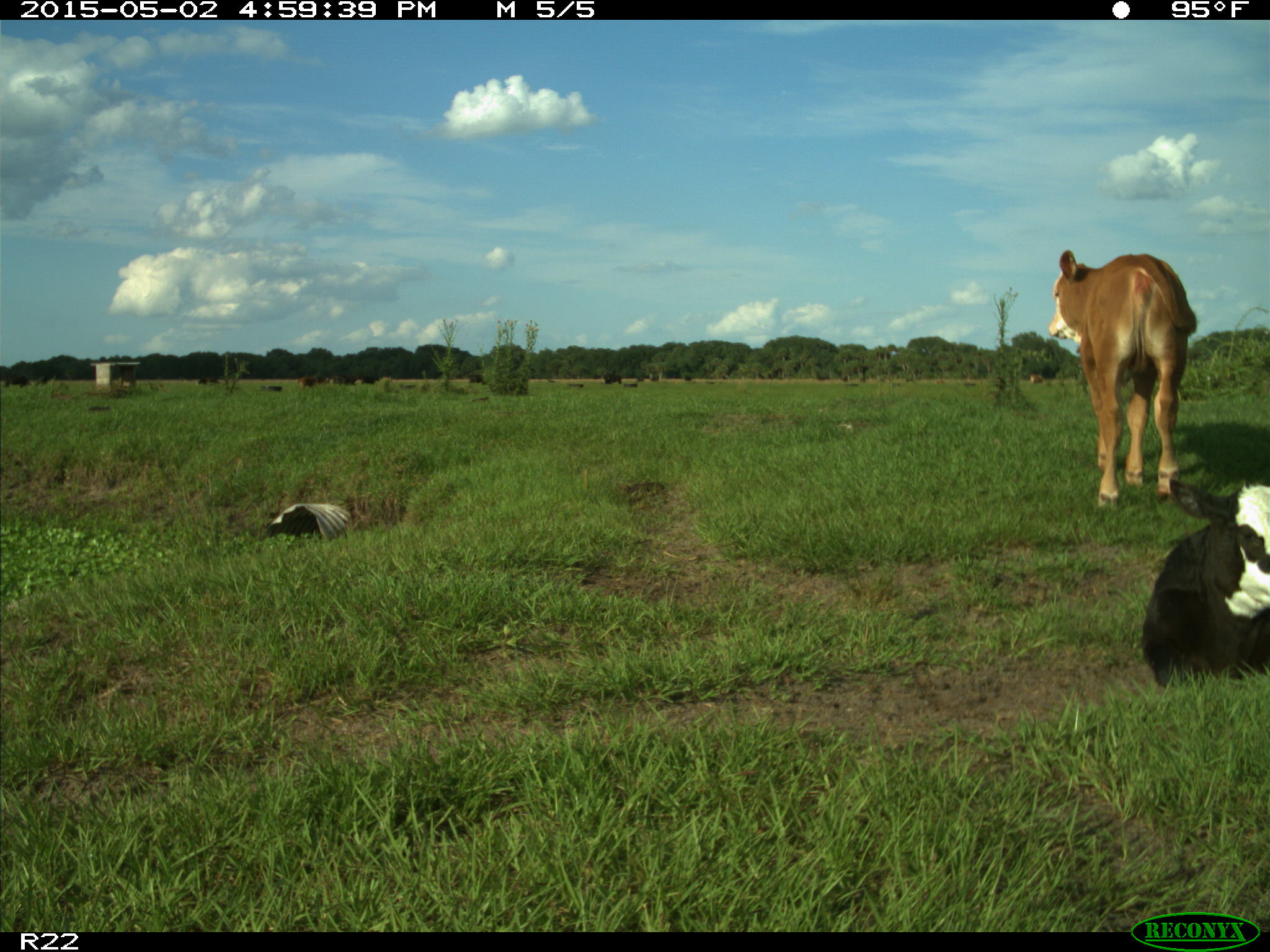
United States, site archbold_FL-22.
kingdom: Animalia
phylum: Chordata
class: Mammalia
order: Artiodactyla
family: Bovidae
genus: Bos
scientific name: Bos taurus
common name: domestic cow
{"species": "Bos taurus (domestic cow)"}